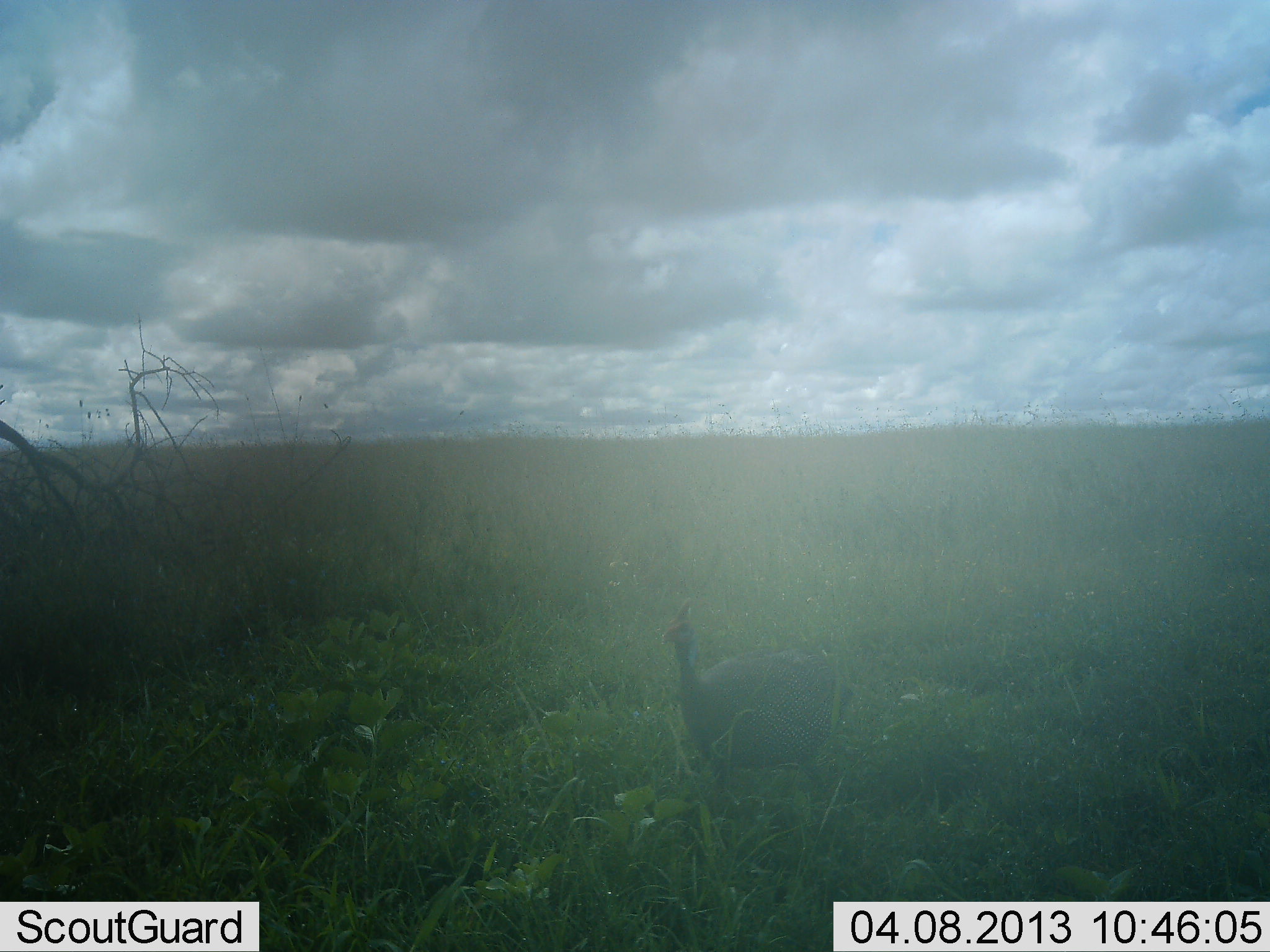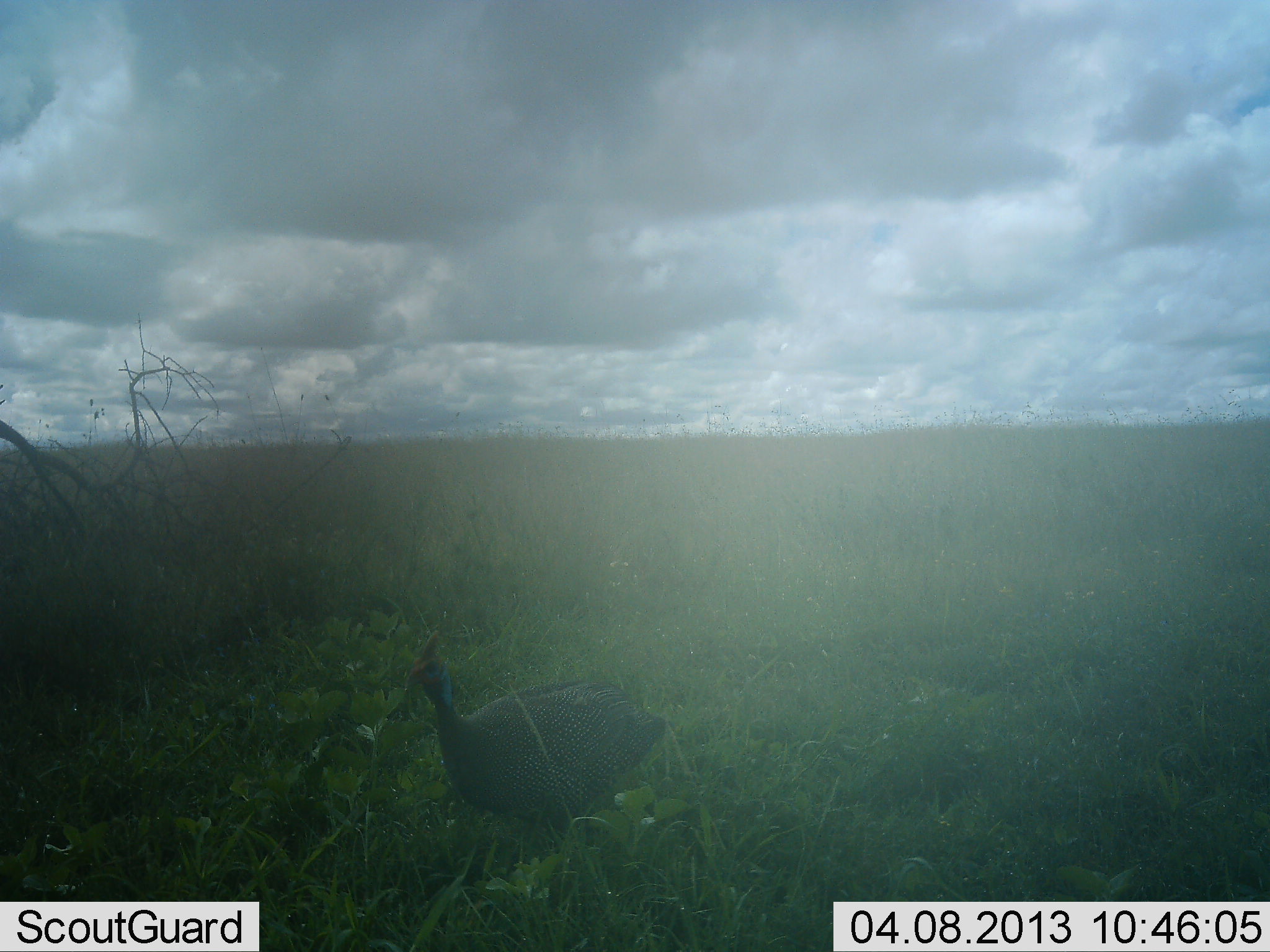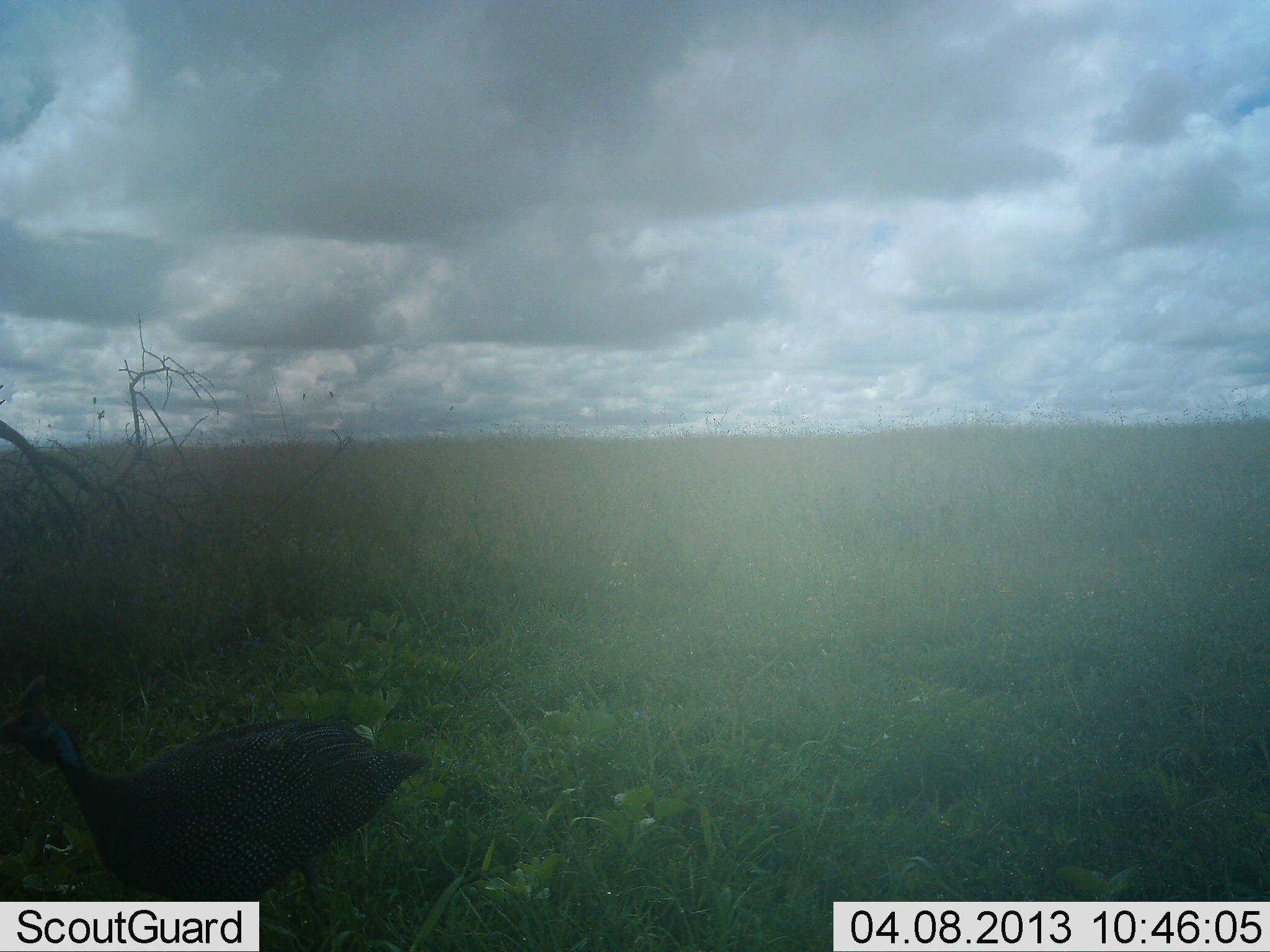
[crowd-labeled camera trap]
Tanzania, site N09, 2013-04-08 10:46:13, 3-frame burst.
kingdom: Animalia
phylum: Chordata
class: Aves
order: Galliformes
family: Numididae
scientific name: Numididae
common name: guinea fowl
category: guineafowl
Guineafowl (guinea fowl) (Numididae), count 1. Behavior (volunteer vote fractions): standing 0%, resting 0%, moving 100%, interacting 0%. Young present (vote fraction): 0%. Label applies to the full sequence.